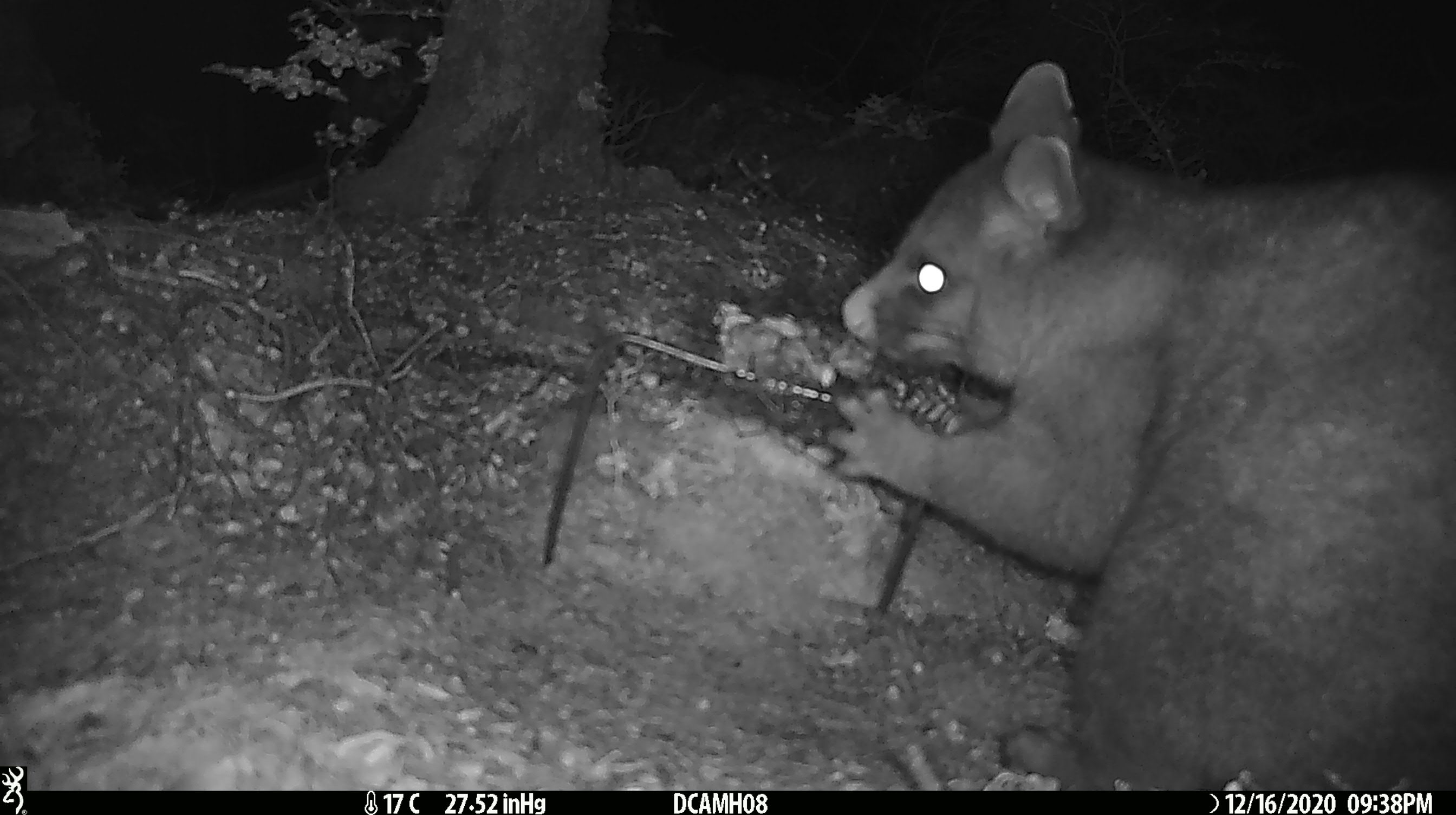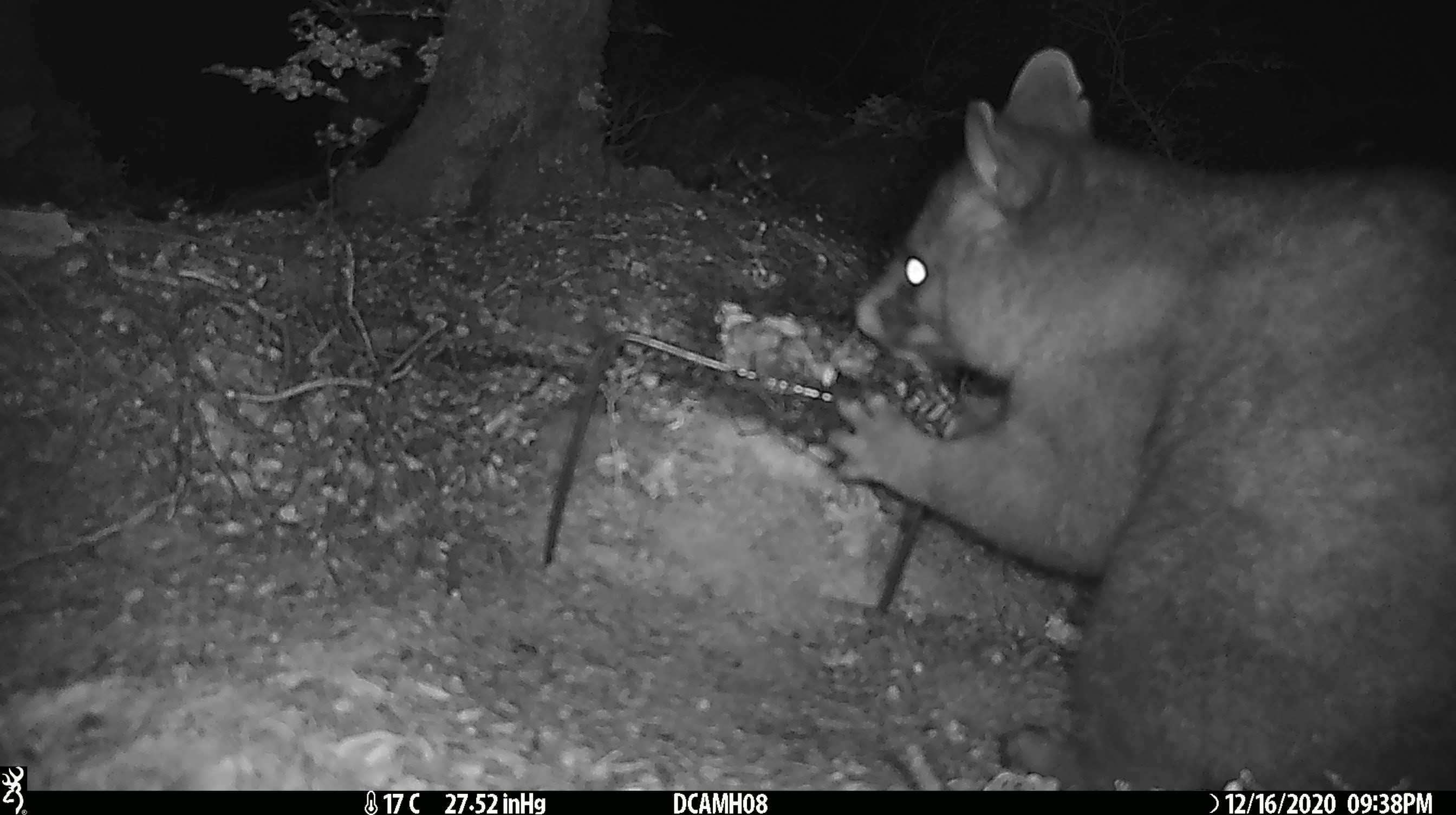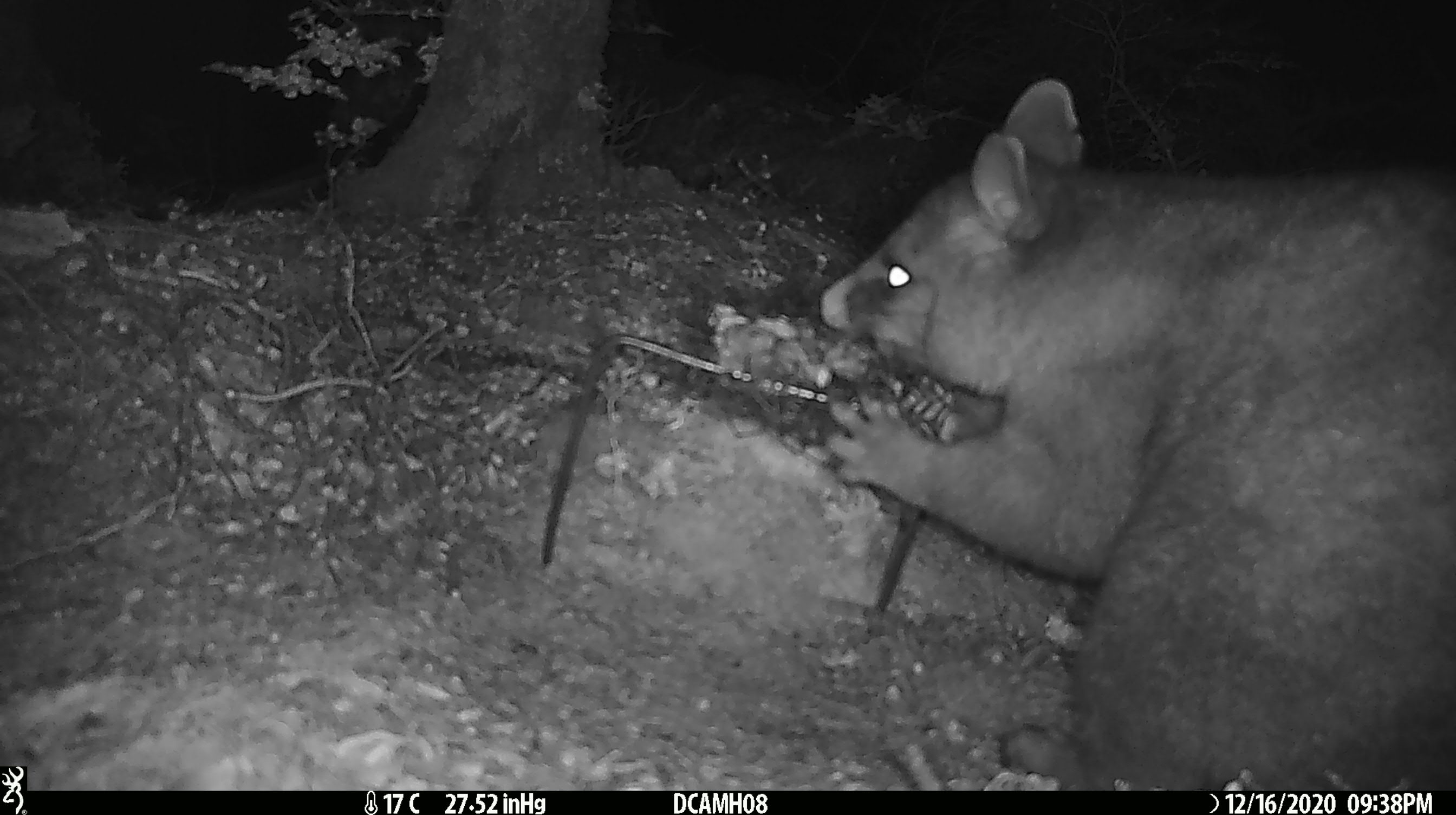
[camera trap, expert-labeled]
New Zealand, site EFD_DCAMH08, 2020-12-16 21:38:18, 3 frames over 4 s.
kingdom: Animalia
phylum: Chordata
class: Mammalia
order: Diprotodontia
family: Phalangeridae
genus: Trichosurus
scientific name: Trichosurus vulpecula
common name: common brushtail possum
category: possum